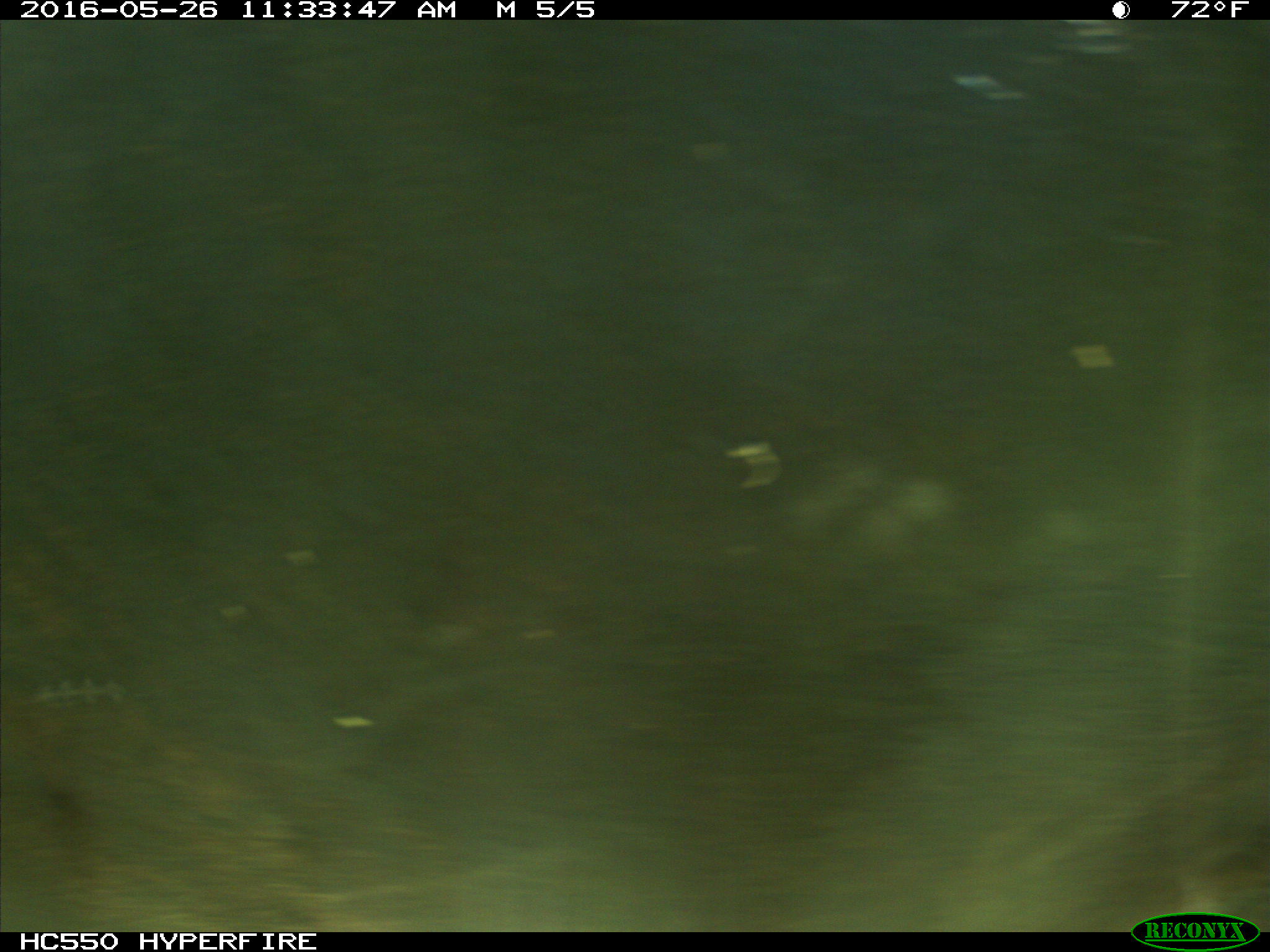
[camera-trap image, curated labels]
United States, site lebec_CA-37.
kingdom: Animalia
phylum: Chordata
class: Mammalia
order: Artiodactyla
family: Bovidae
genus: Bos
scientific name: Bos taurus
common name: domestic cow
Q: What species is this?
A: Bos taurus (domestic cow).